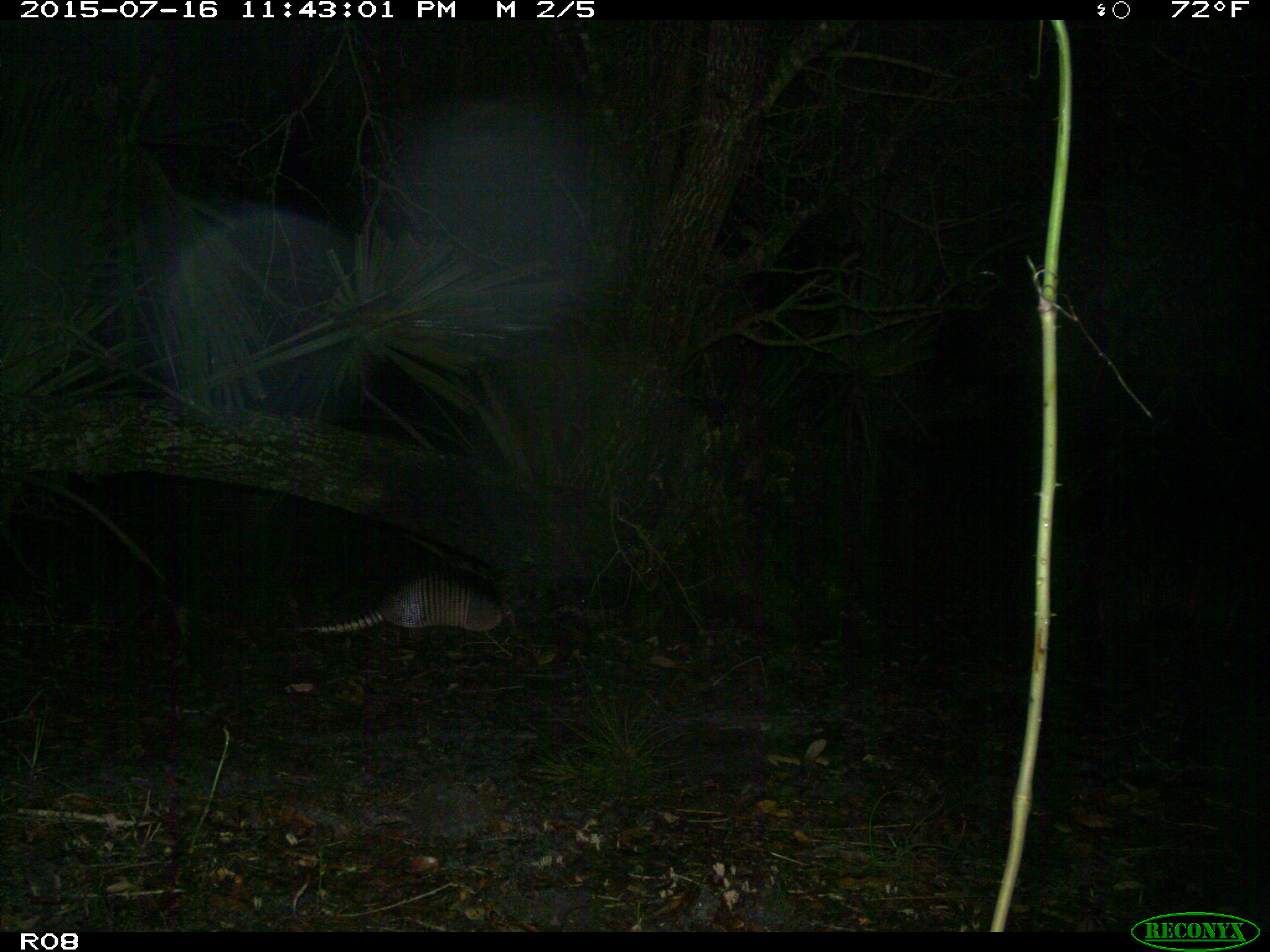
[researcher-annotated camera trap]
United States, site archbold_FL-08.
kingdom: Animalia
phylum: Chordata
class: Mammalia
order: Cingulata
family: Dasypodidae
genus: Dasypus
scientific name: Dasypus novemcinctus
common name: nine-banded armadillo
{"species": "Dasypus novemcinctus (nine-banded armadillo)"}